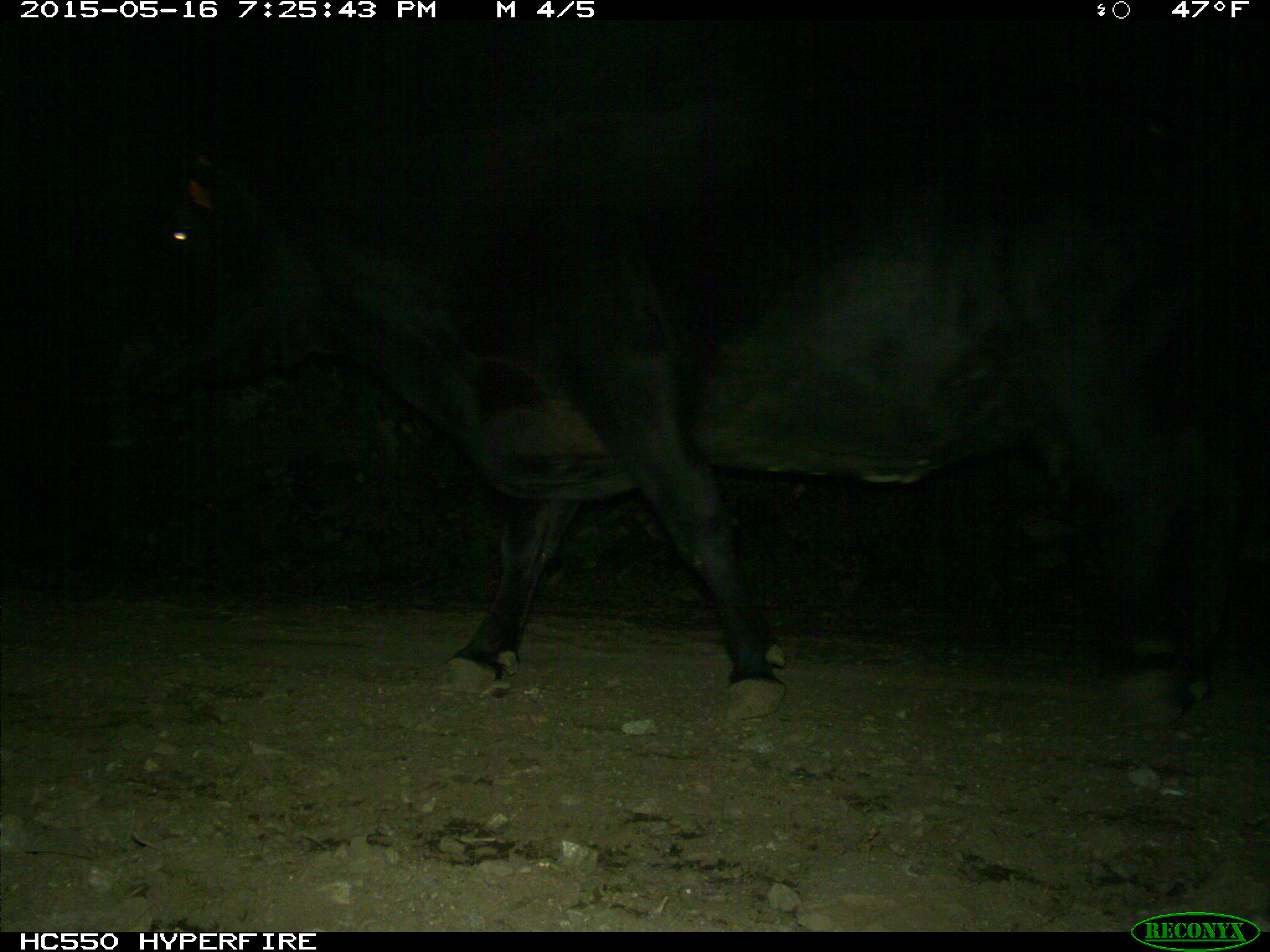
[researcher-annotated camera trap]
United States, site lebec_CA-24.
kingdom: Animalia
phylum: Chordata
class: Mammalia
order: Artiodactyla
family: Bovidae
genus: Bos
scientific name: Bos taurus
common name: domestic cow